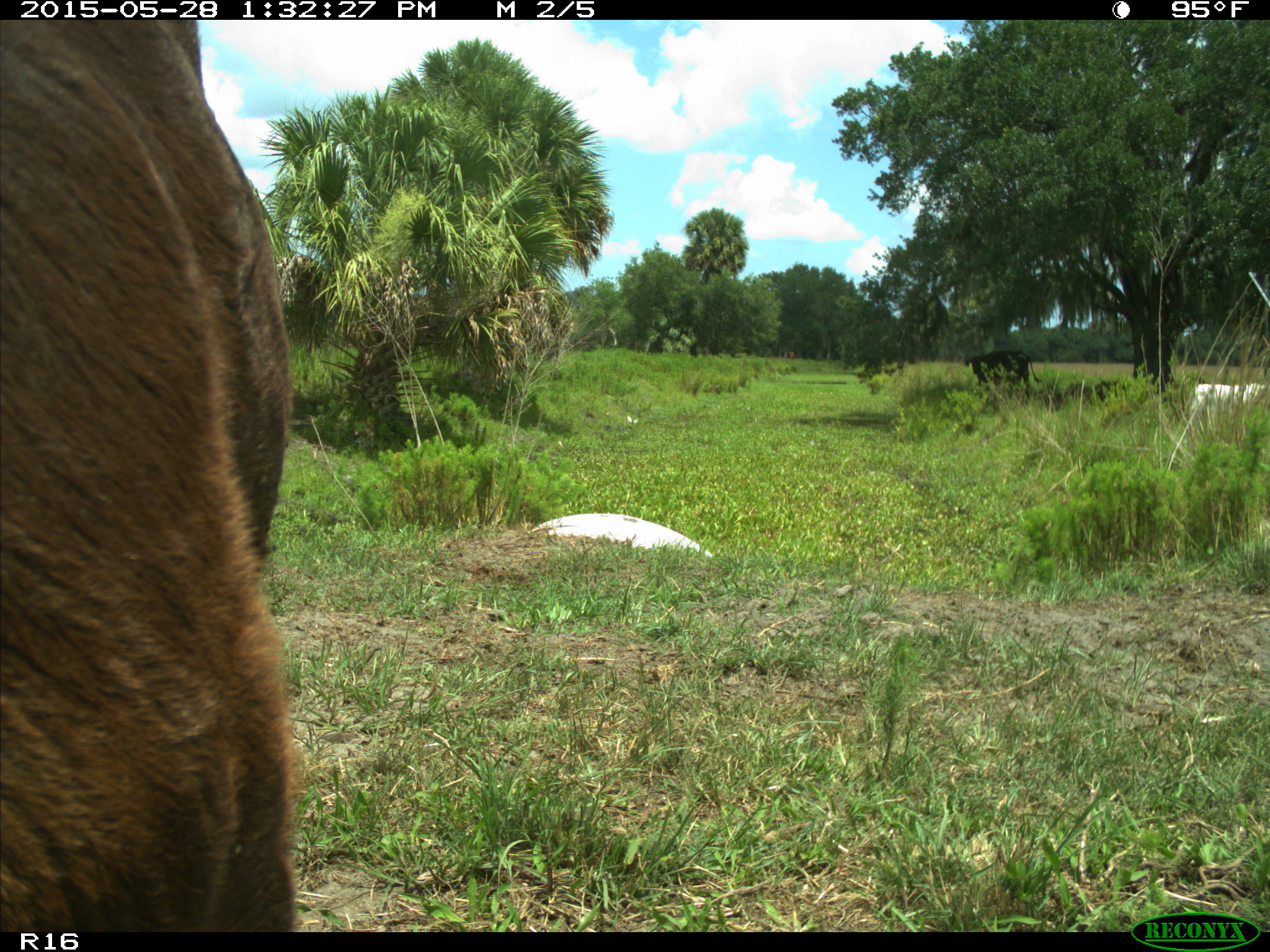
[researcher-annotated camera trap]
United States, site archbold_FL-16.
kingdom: Animalia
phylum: Chordata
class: Mammalia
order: Artiodactyla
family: Bovidae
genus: Bos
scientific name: Bos taurus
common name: domestic cow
Bos taurus (domestic cow).